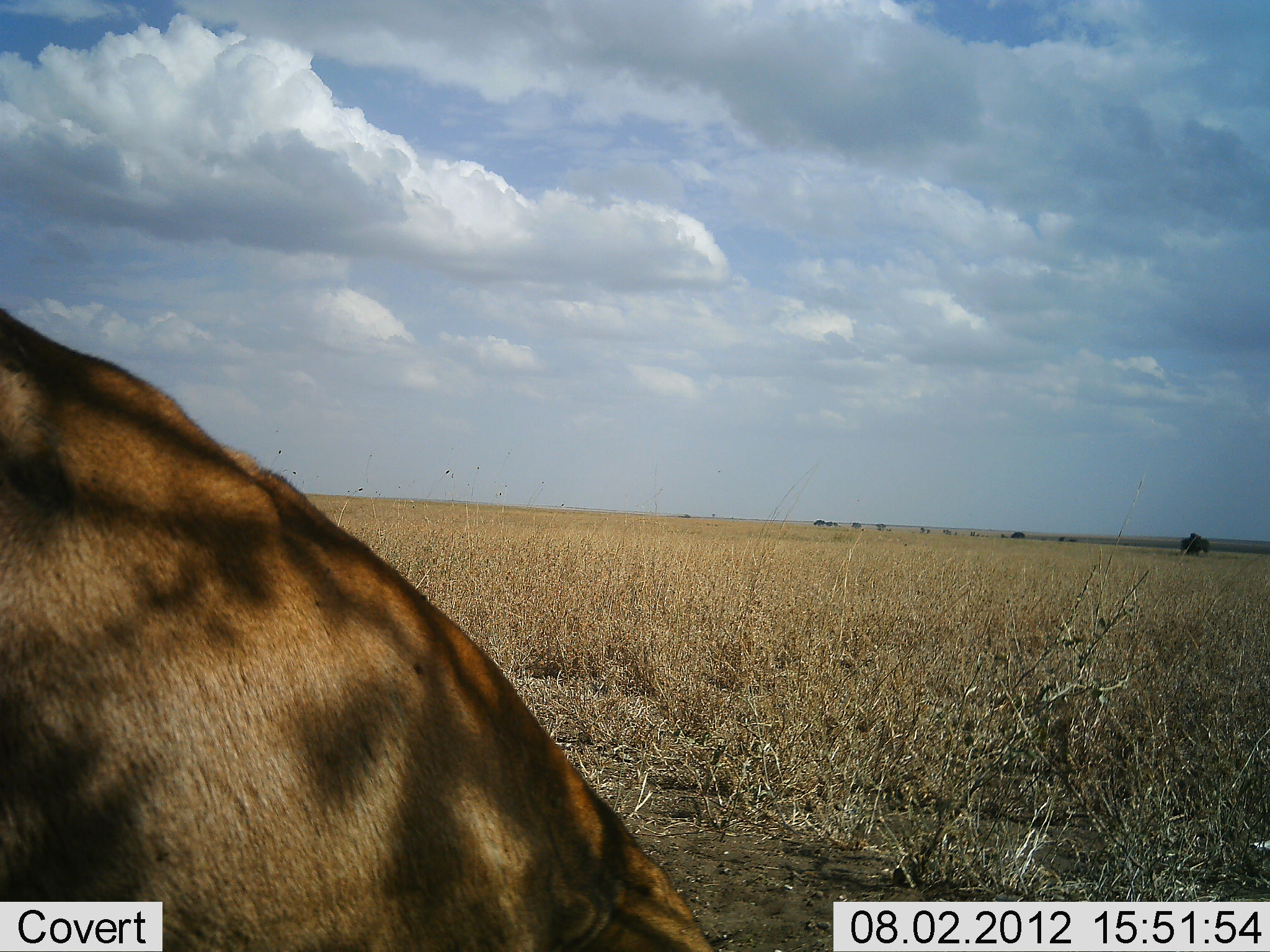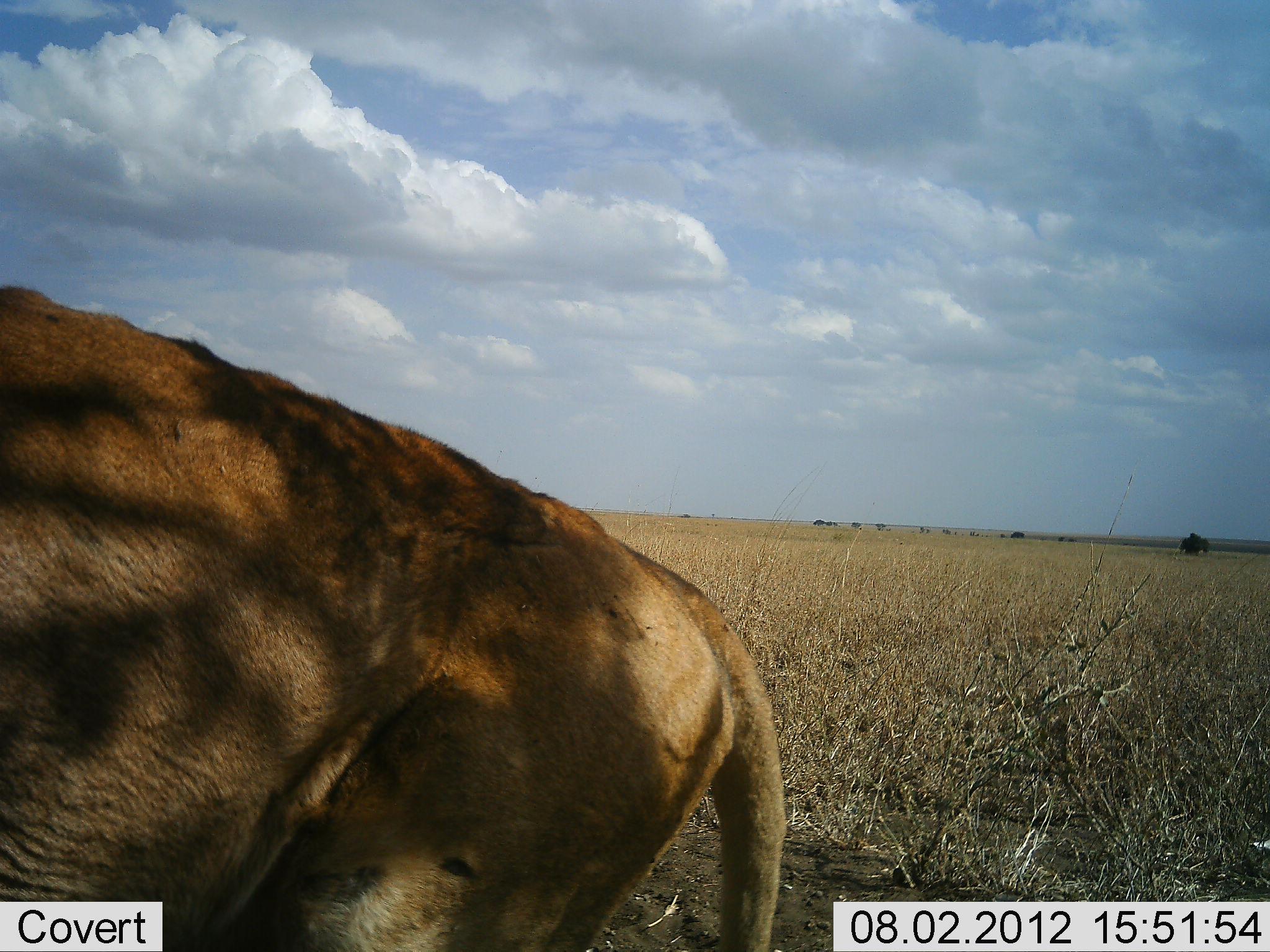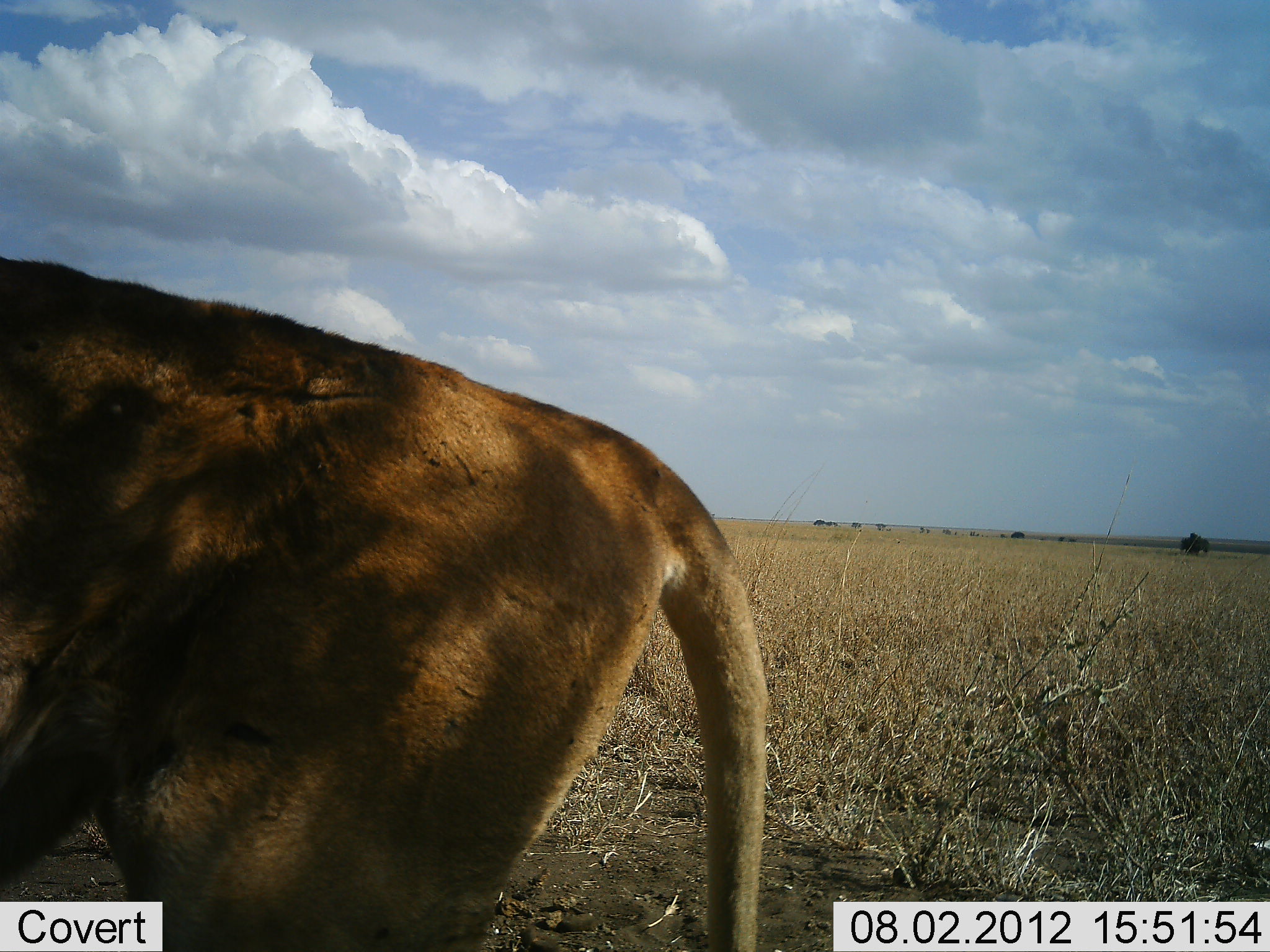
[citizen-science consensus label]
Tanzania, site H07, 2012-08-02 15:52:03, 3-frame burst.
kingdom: Animalia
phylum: Chordata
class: Mammalia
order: Carnivora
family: Felidae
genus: Panthera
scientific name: Panthera leo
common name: lion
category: lionfemale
Lionfemale (lion) (Panthera leo), count 1. Behavior (volunteer vote fractions): standing 20%, resting 50%, moving 30%, interacting 0%. Young present (vote fraction): 0%. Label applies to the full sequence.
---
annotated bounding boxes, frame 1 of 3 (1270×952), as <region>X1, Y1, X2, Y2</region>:
animal: <region>0, 310, 737, 952</region>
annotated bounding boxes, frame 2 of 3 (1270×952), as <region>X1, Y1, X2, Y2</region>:
animal: <region>0, 288, 780, 952</region>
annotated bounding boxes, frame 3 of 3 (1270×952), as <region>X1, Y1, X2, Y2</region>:
animal: <region>0, 257, 768, 952</region>